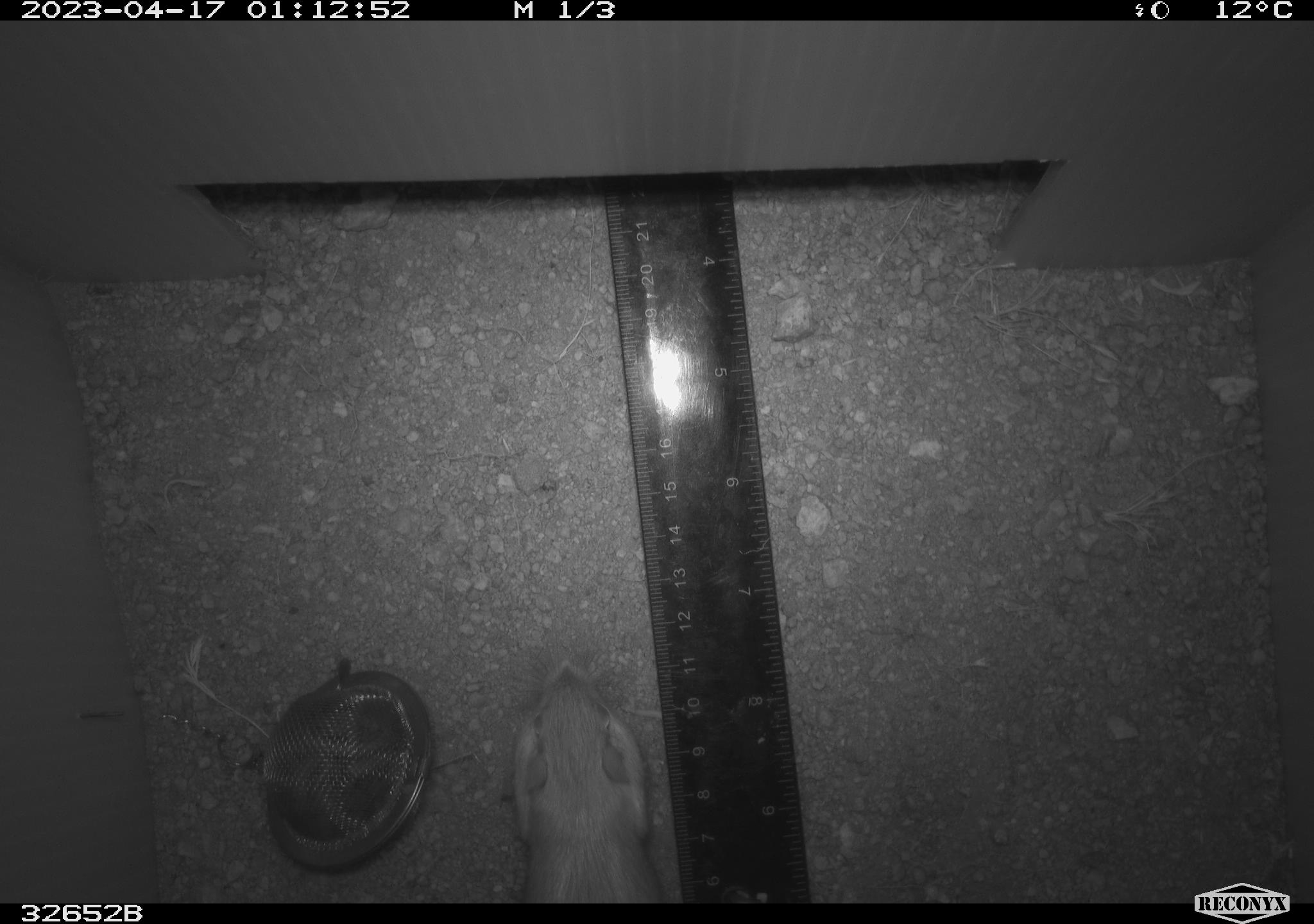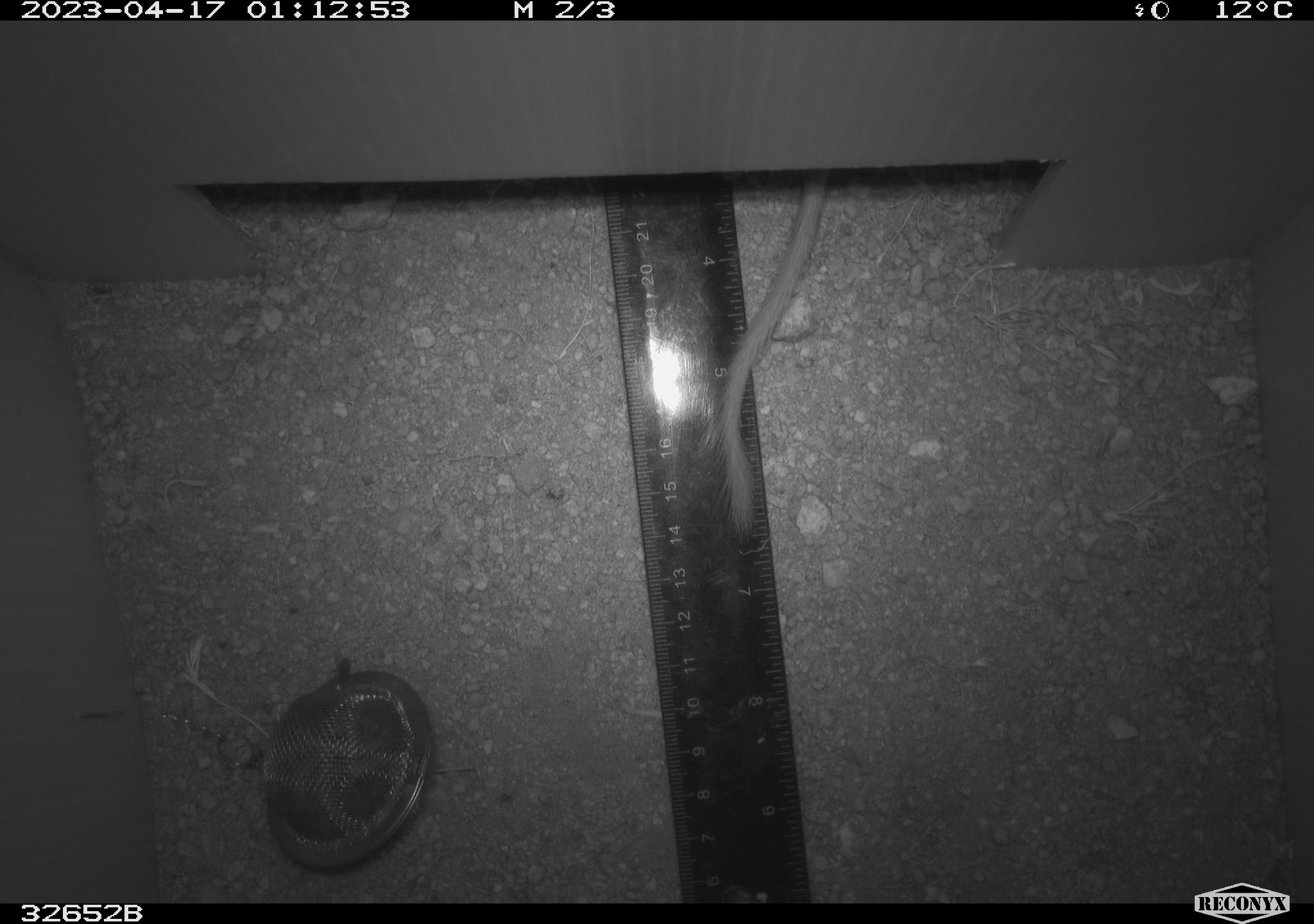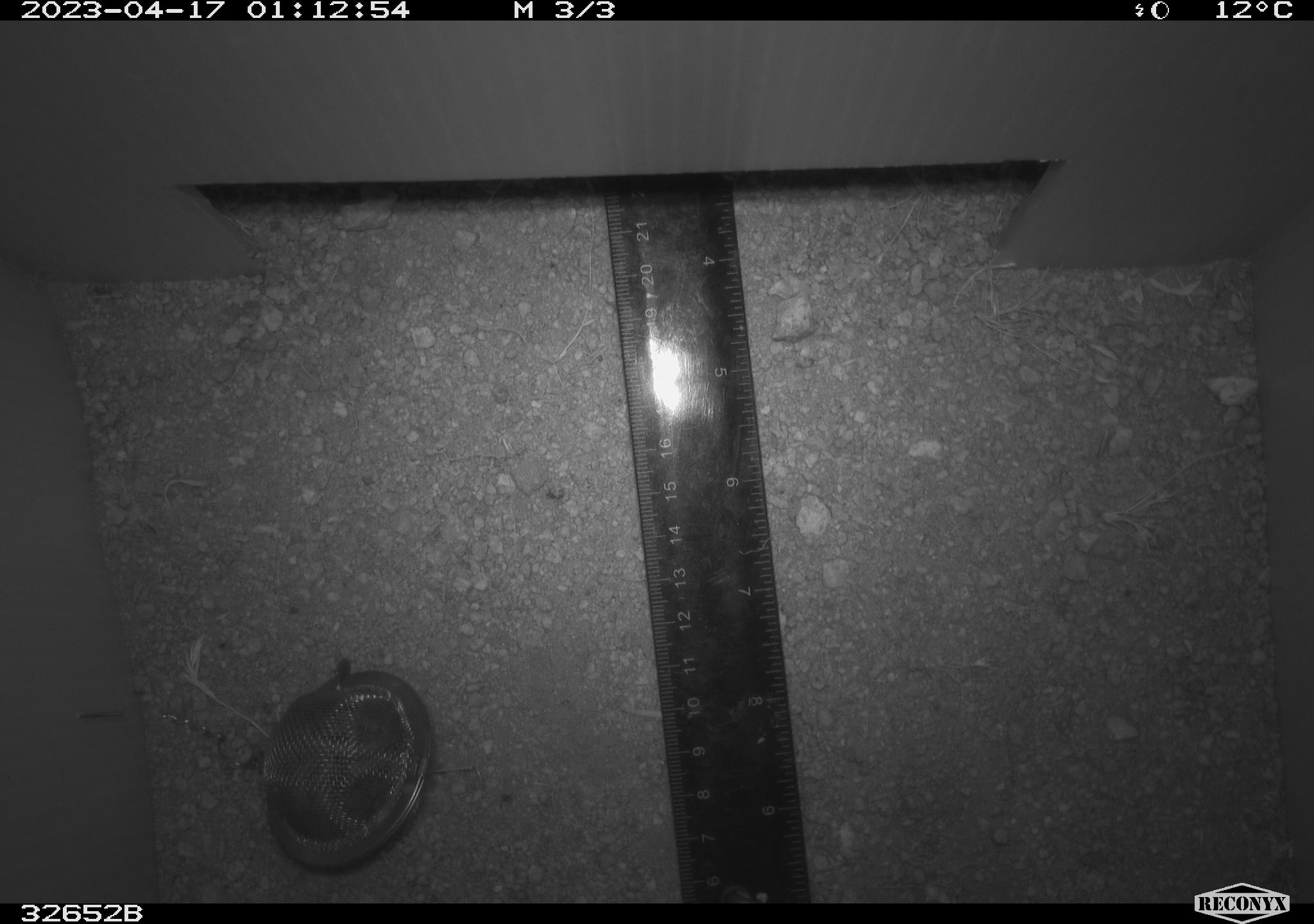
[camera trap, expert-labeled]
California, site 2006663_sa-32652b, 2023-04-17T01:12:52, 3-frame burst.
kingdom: Animalia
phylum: Chordata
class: Mammalia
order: Rodentia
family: Heteromyidae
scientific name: Heteromyidae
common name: kangaroo rats and pocket mice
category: heteromyidae family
Heteromyidae family (kangaroo rats and pocket mice) (Heteromyidae).